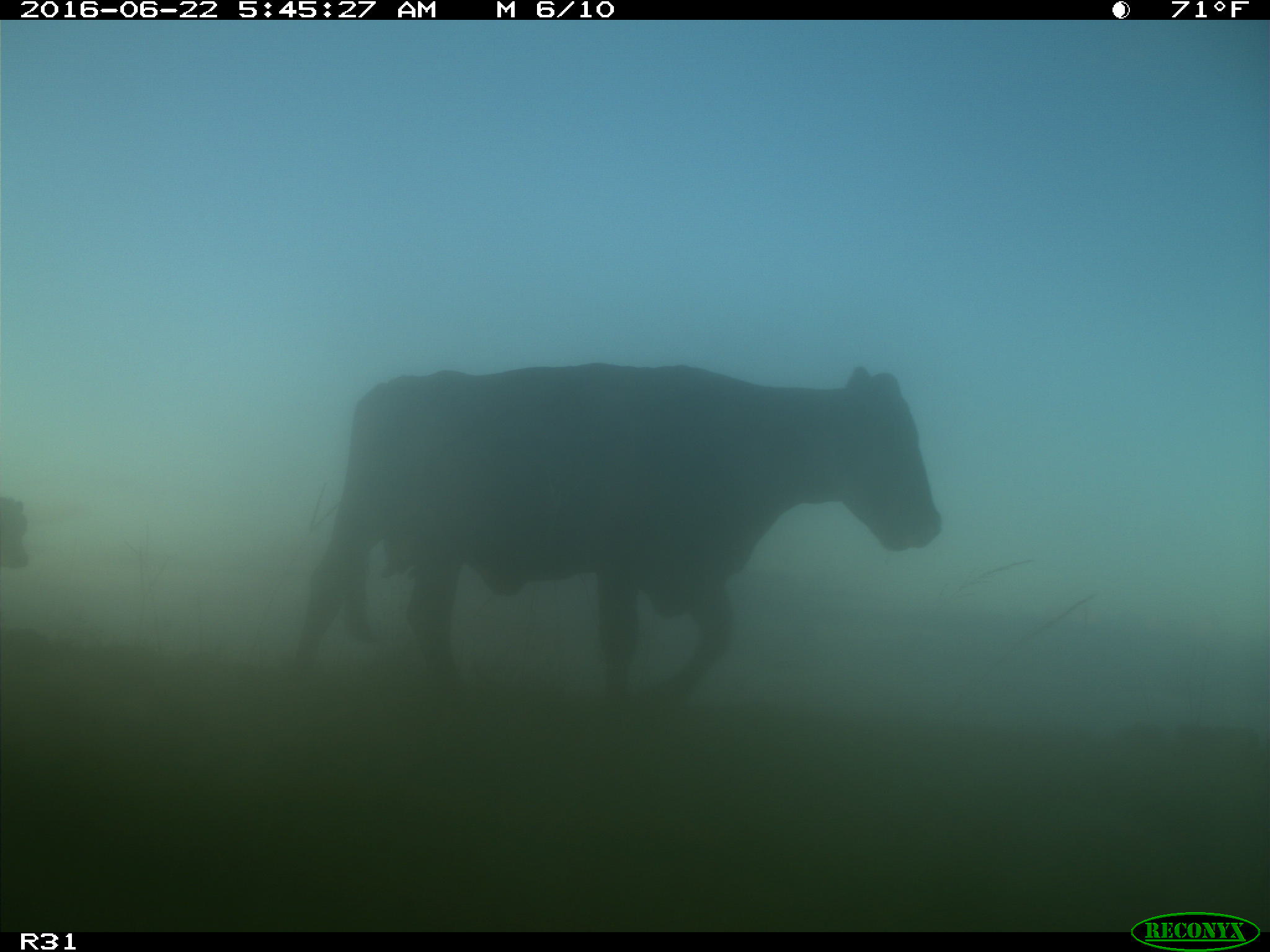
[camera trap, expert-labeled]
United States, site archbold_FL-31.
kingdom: Animalia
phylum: Chordata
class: Mammalia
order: Artiodactyla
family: Bovidae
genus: Bos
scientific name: Bos taurus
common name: domestic cow